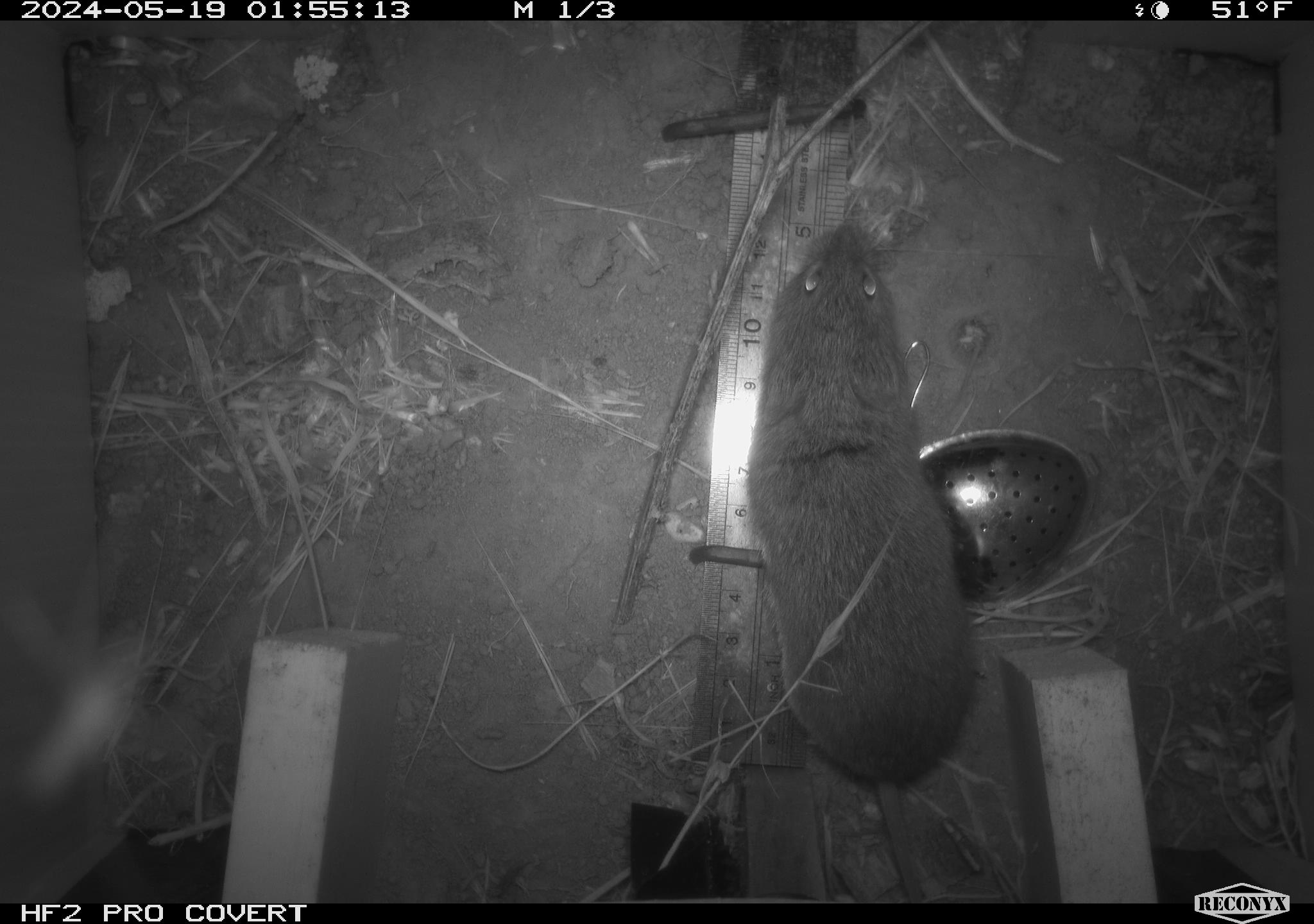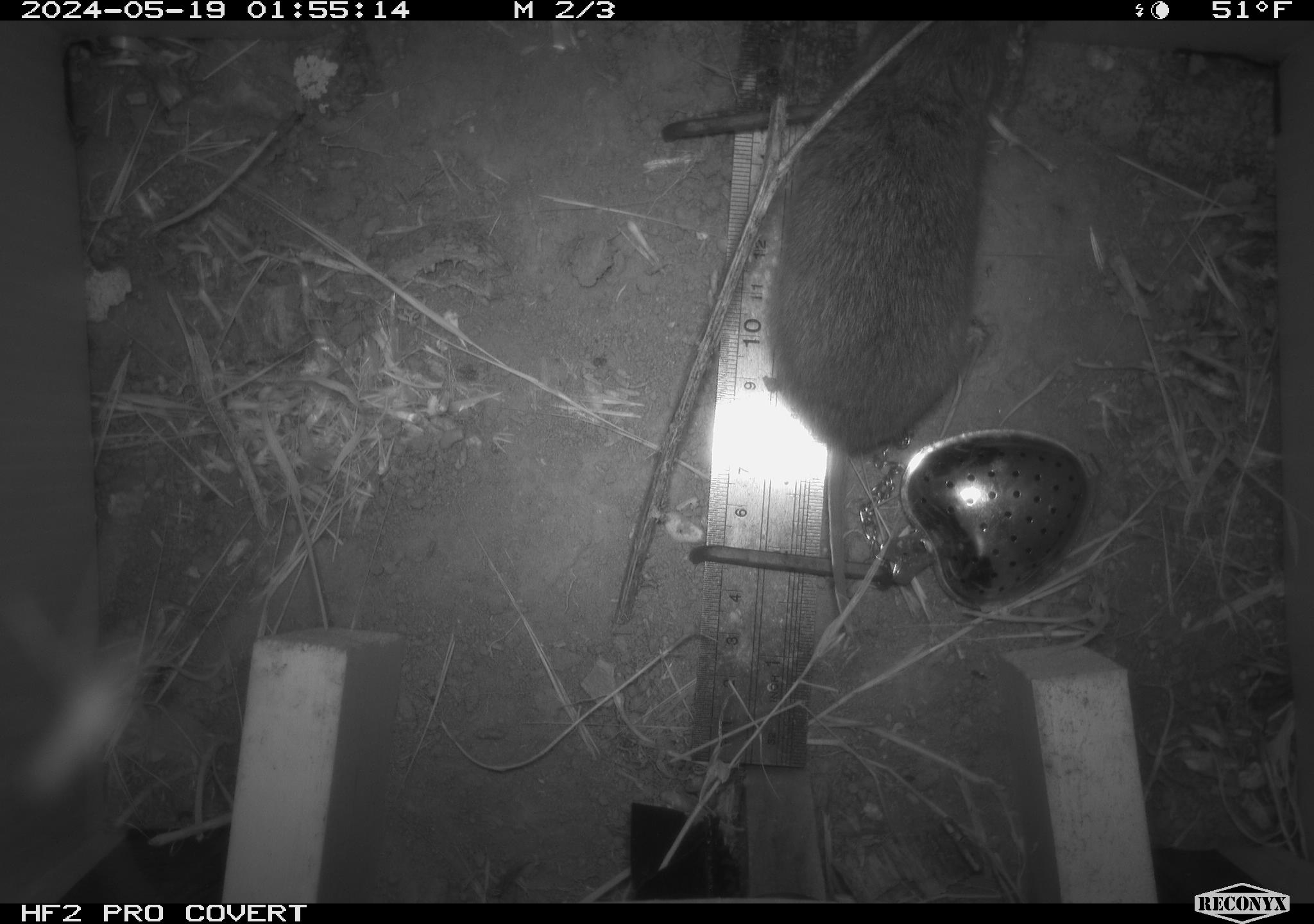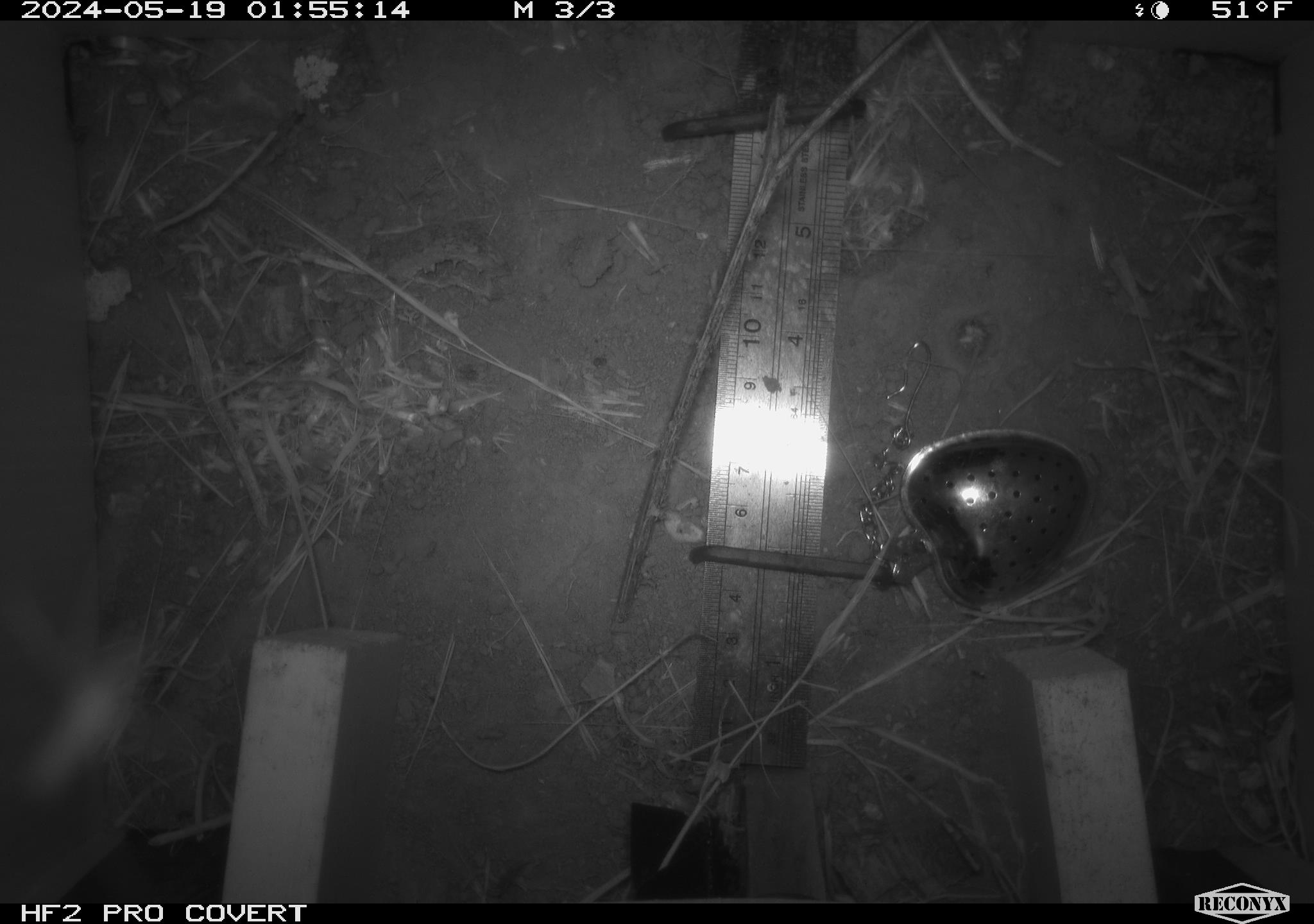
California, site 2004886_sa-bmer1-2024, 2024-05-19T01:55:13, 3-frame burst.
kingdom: Animalia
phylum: Chordata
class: Mammalia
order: Rodentia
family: Cricetidae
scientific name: Arvicolinae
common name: voles, lemmings, and muskrats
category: arvicolinae subfamily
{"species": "arvicolinae subfamily (voles, lemmings, and muskrats) (Arvicolinae)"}